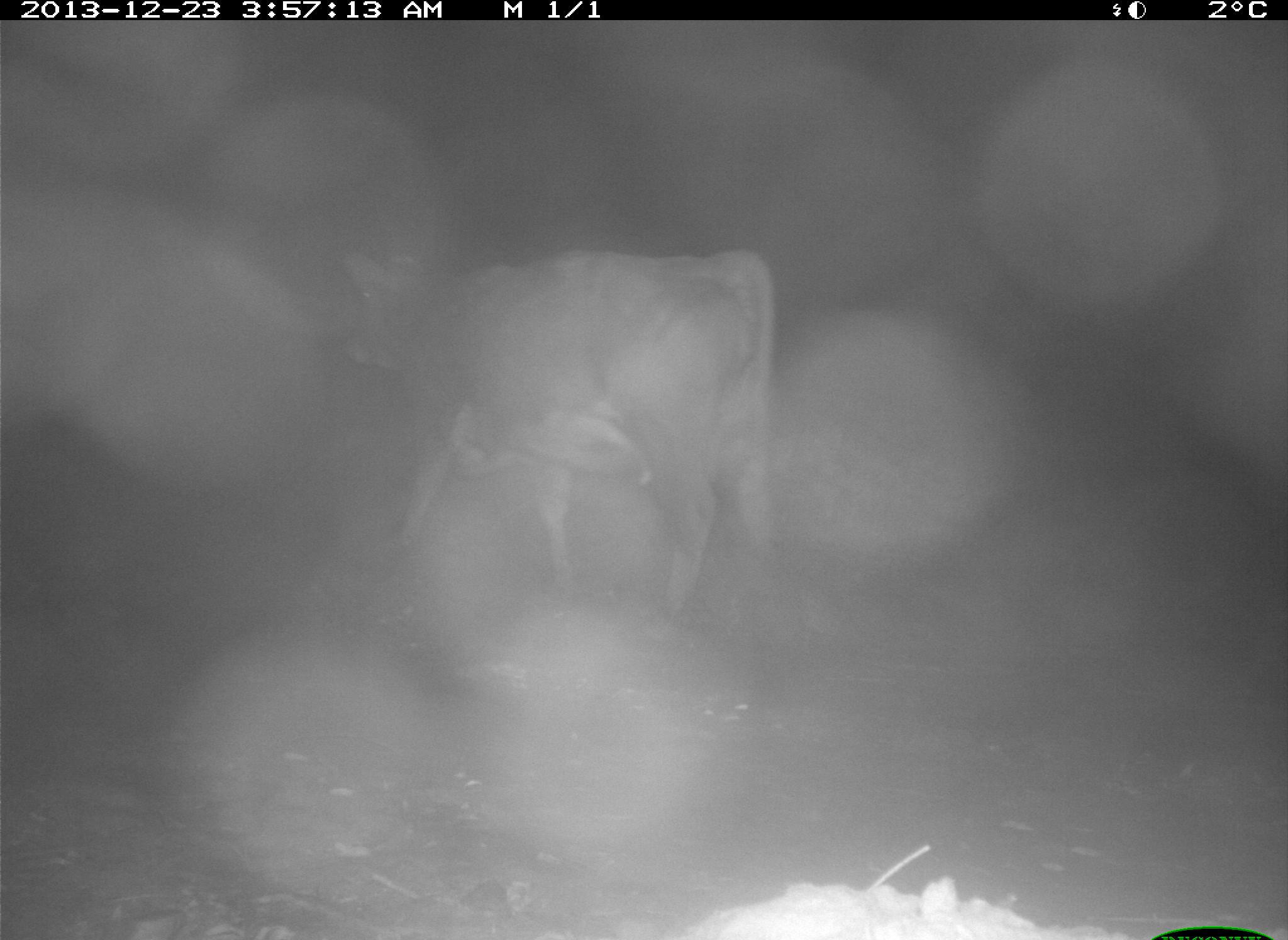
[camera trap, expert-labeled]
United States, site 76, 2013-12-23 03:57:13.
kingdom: Animalia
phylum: Chordata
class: Mammalia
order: Artiodactyla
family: Bovidae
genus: Bos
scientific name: Bos taurus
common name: cow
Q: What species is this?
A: Cow (Bos taurus).